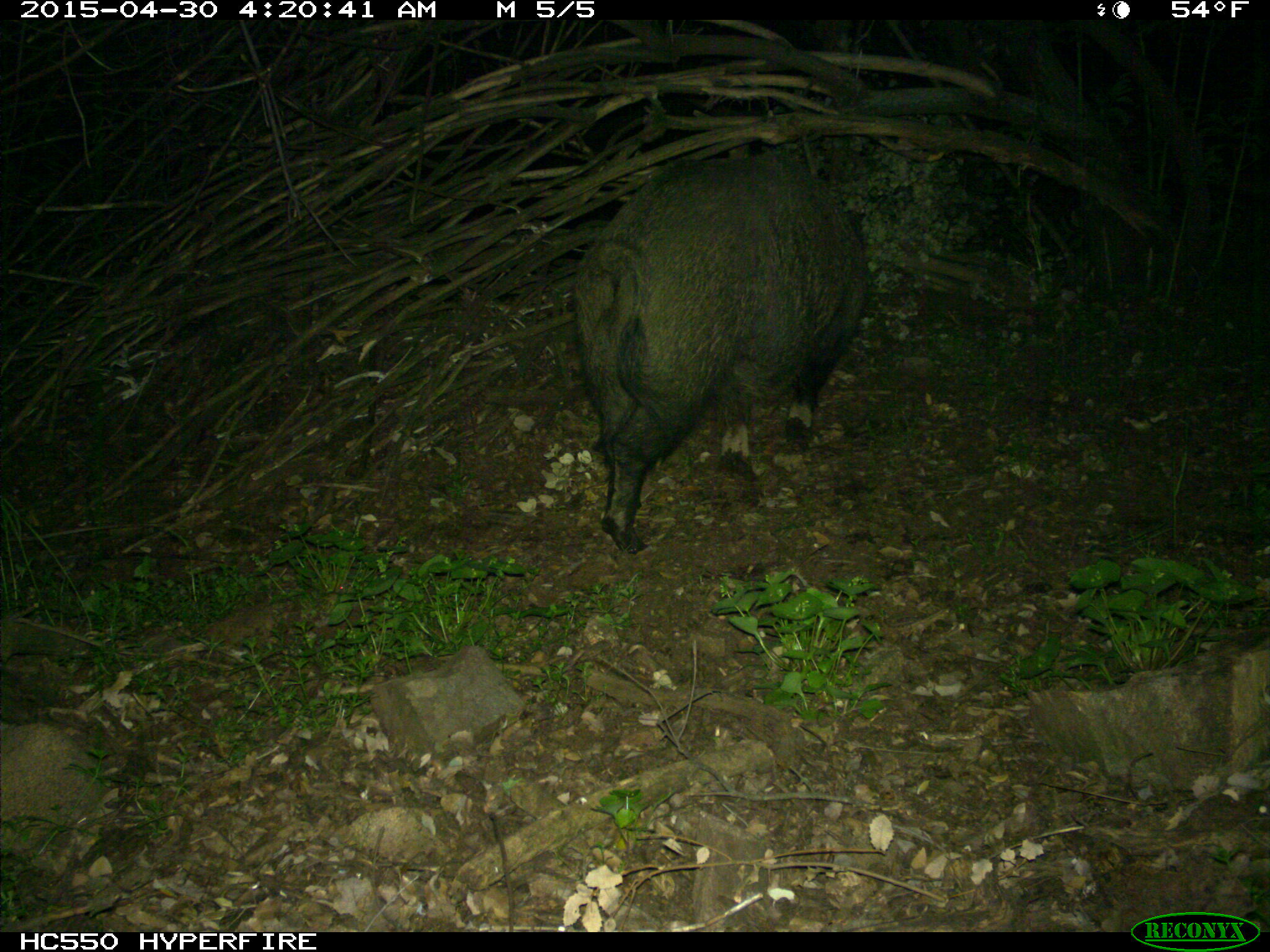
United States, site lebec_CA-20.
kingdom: Animalia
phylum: Chordata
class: Mammalia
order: Artiodactyla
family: Suidae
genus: Sus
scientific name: Sus scrofa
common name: wild boar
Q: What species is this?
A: Sus scrofa (wild boar).